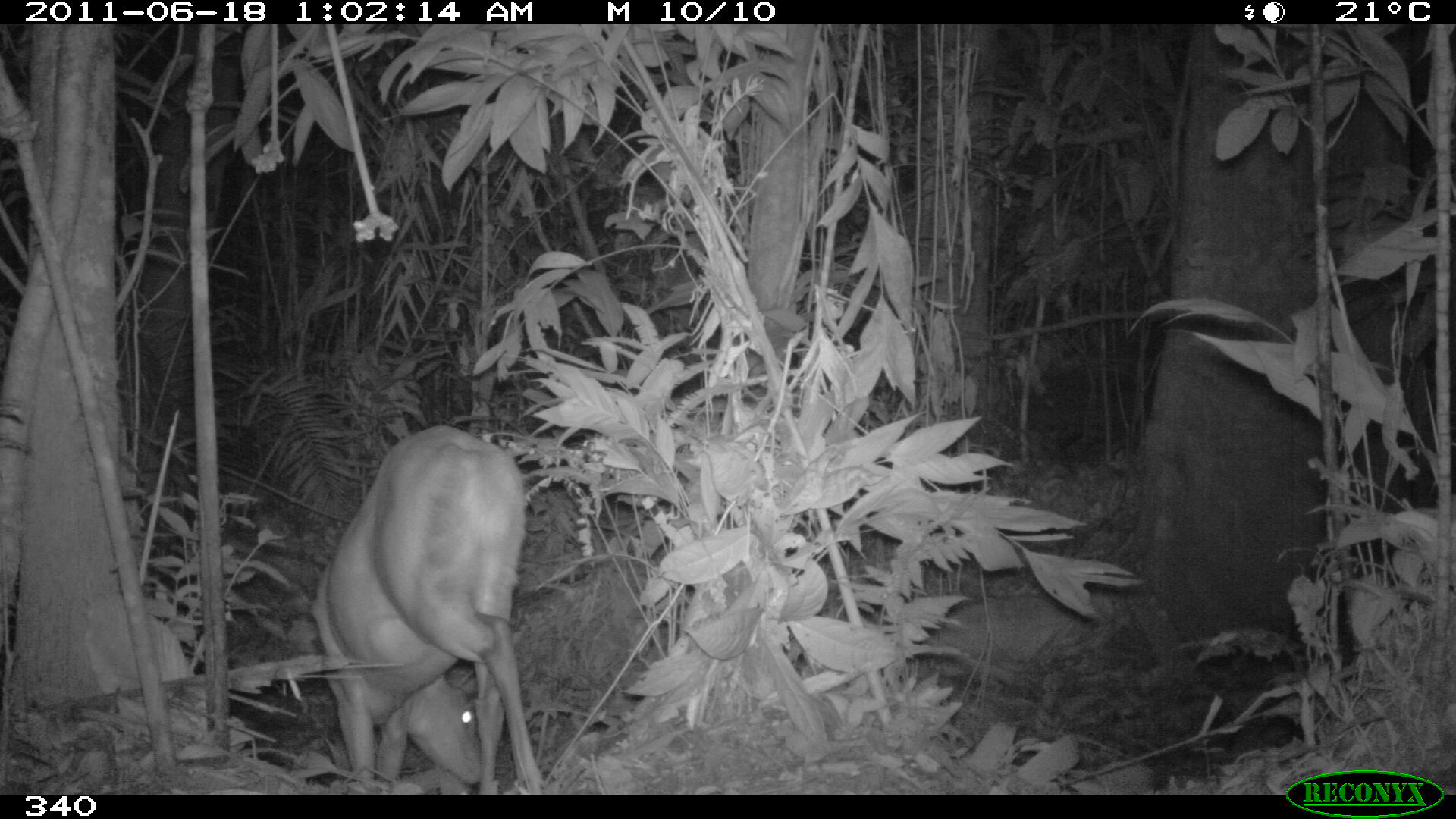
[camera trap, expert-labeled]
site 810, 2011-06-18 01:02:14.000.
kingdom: Animalia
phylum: Chordata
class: Mammalia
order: Artiodactyla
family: Cervidae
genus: Mazama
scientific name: Mazama americana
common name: red brocket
Mazama americana (red brocket).